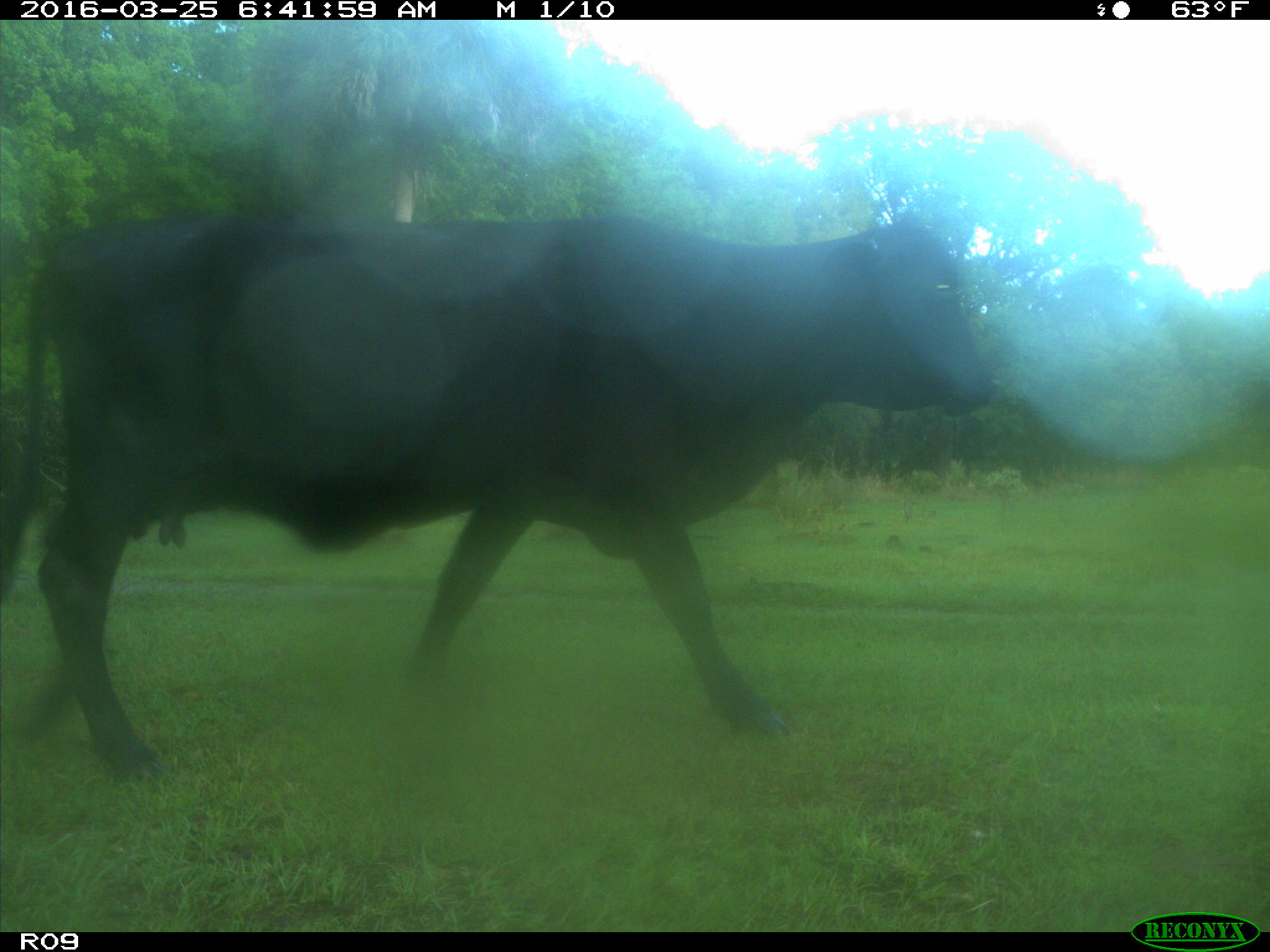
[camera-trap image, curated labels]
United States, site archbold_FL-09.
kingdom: Animalia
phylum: Chordata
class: Mammalia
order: Artiodactyla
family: Bovidae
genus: Bos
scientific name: Bos taurus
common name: domestic cow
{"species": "Bos taurus (domestic cow)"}